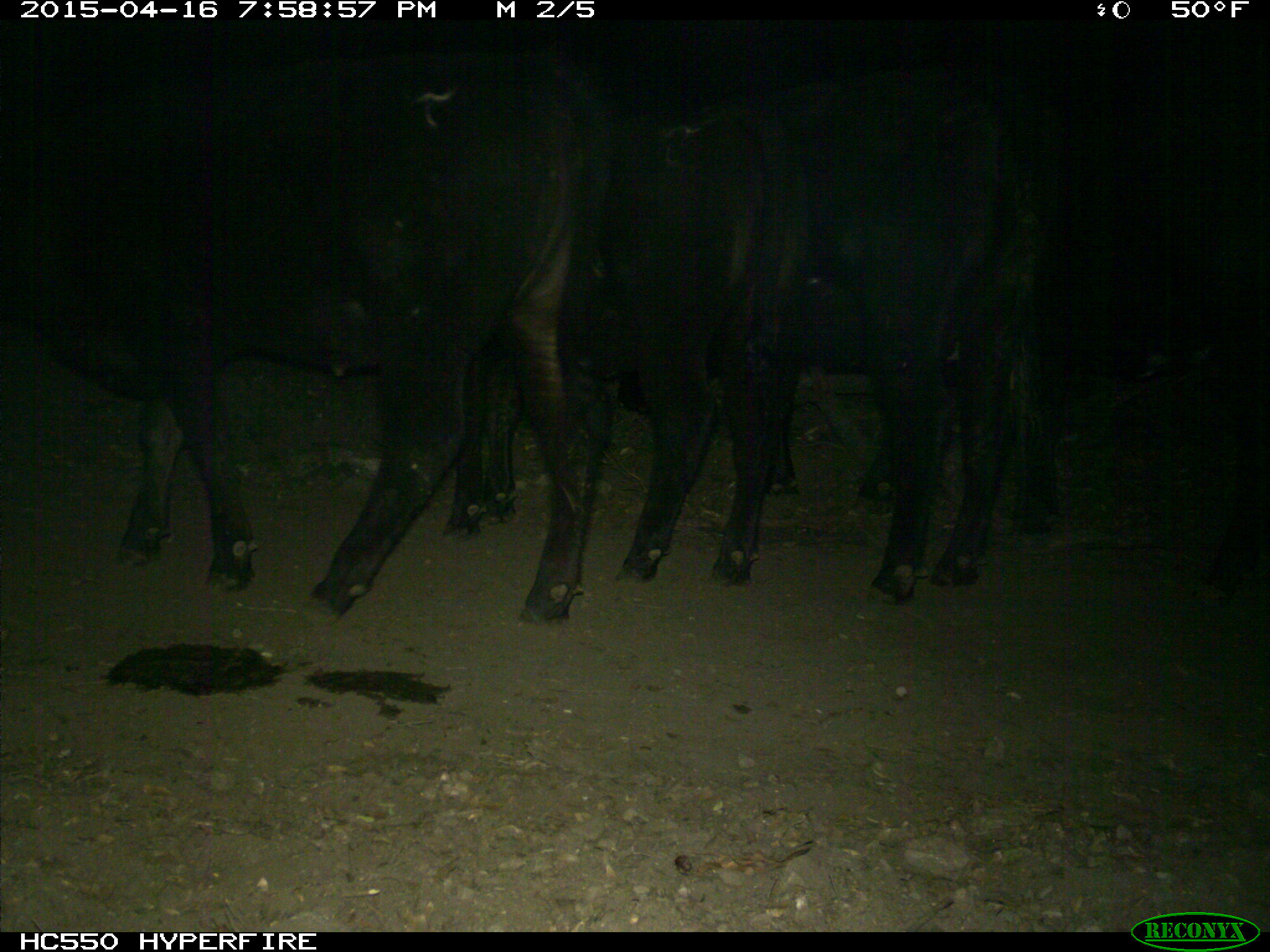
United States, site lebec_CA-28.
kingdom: Animalia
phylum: Chordata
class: Mammalia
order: Artiodactyla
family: Bovidae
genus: Bos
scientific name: Bos taurus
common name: domestic cow